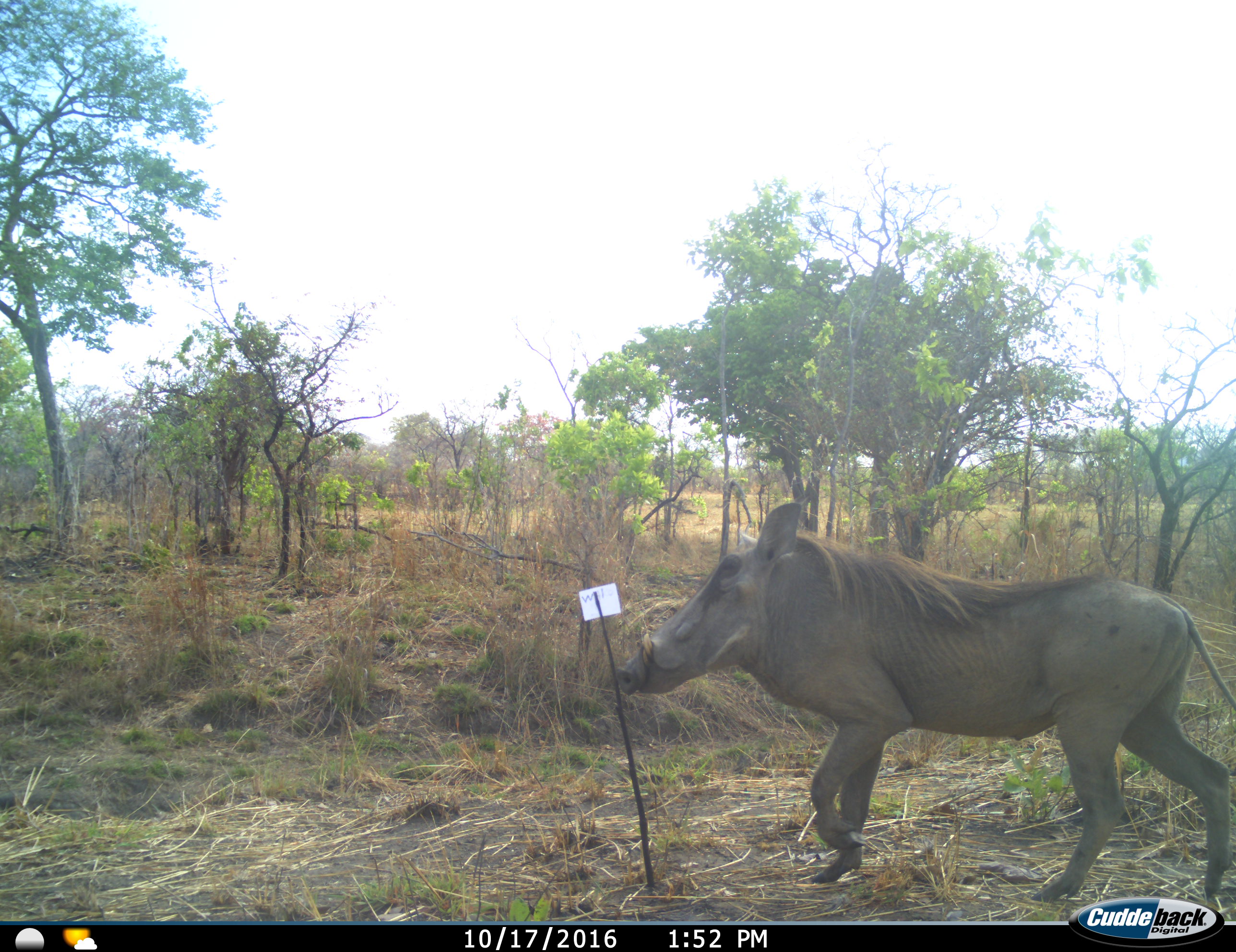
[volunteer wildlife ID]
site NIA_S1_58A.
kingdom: Animalia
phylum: Chordata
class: Mammalia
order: Artiodactyla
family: Suidae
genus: Phacochoerus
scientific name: Phacochoerus africanus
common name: warthog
Warthog (Phacochoerus africanus), count 1. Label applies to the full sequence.